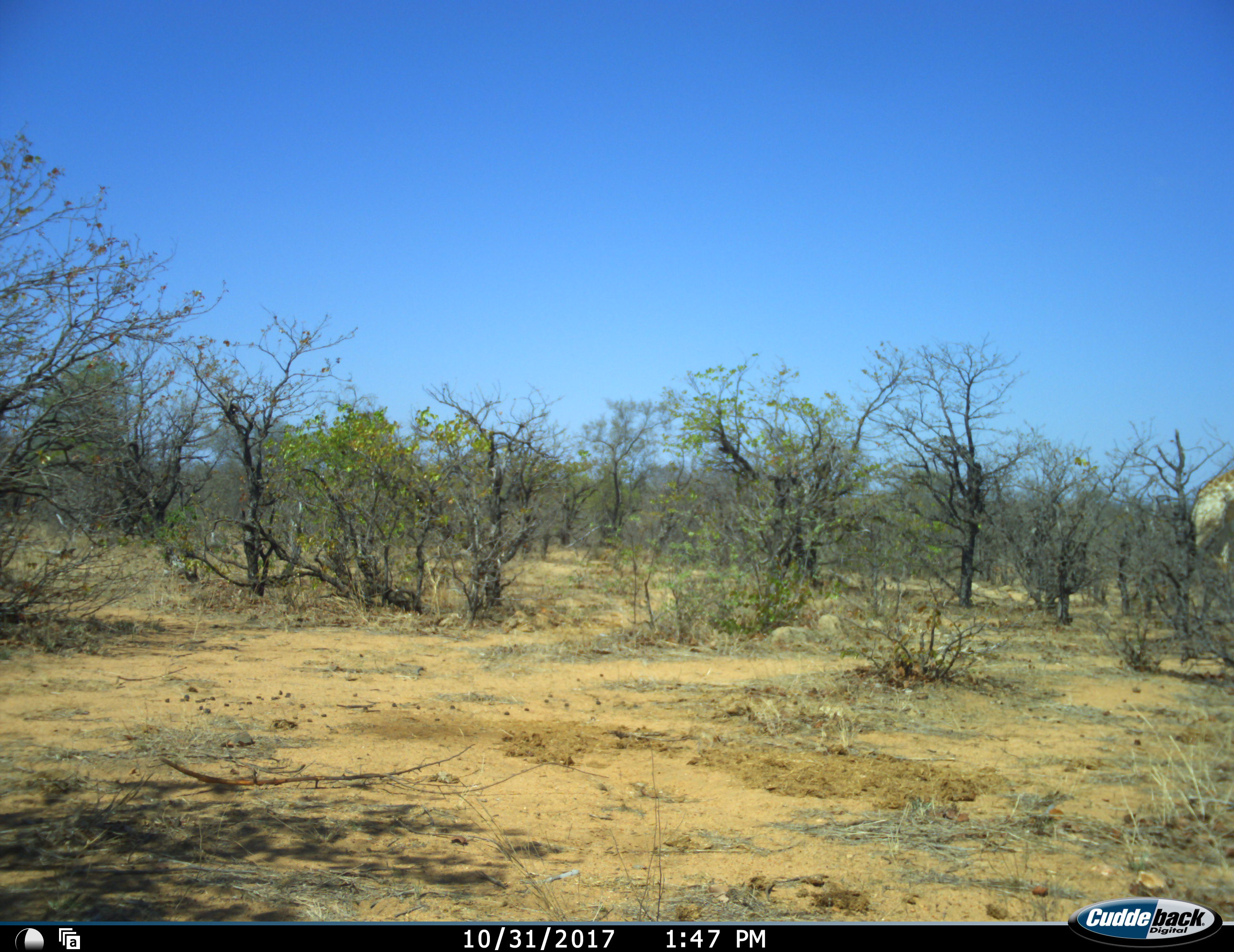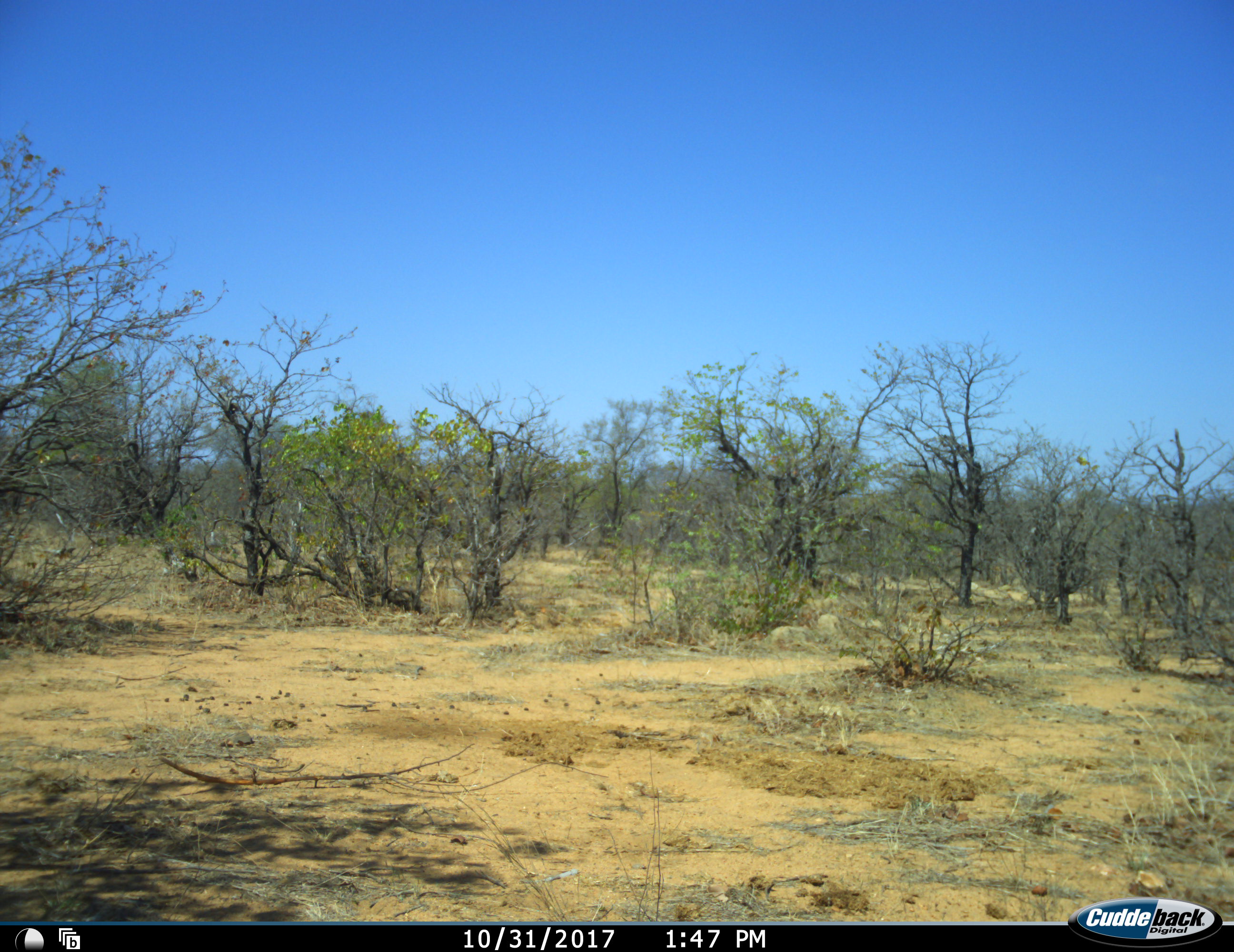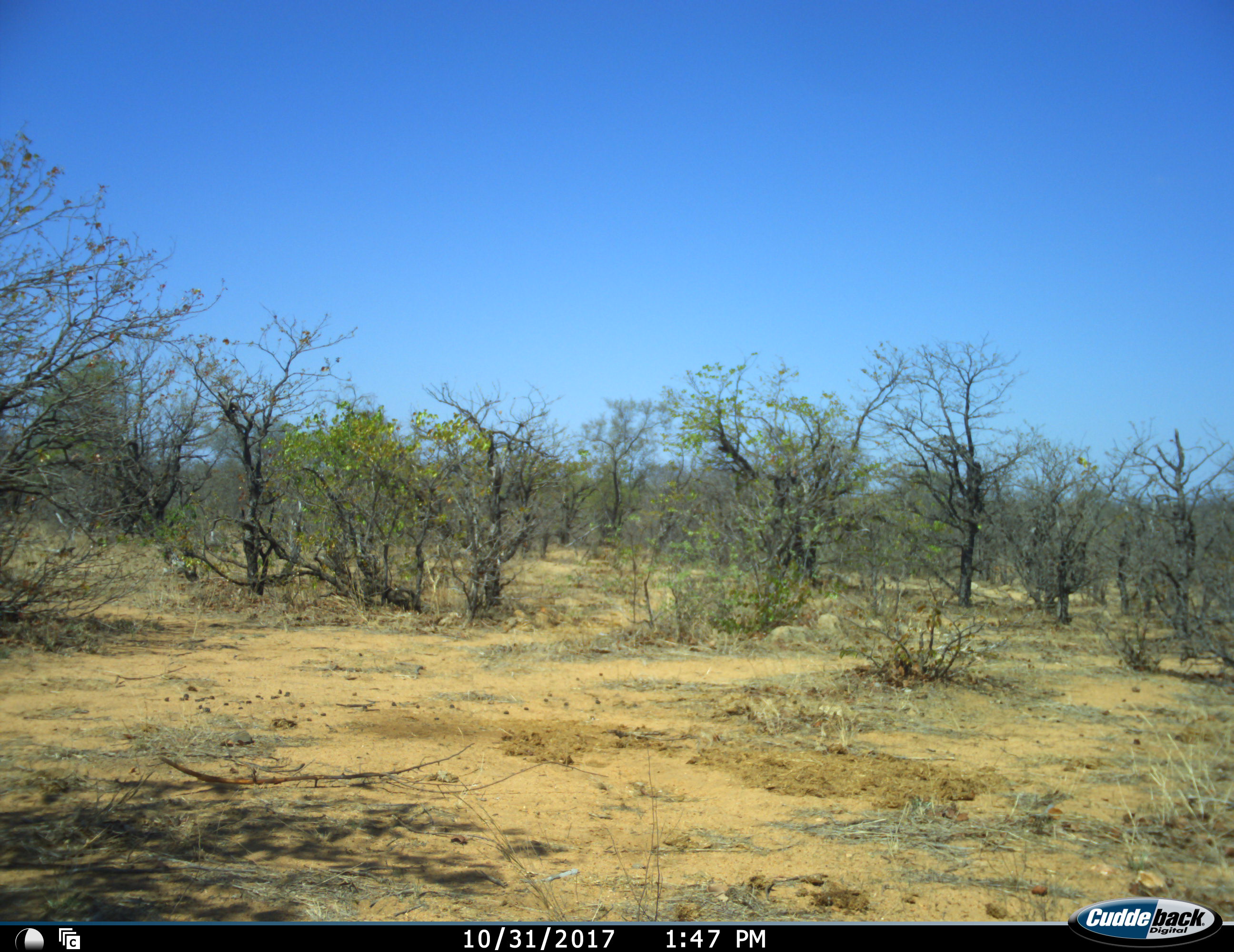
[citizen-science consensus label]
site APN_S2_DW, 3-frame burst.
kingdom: Animalia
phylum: Chordata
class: Mammalia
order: Artiodactyla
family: Giraffidae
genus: Giraffa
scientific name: Giraffa camelopardalis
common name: giraffe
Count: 1.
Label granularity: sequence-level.